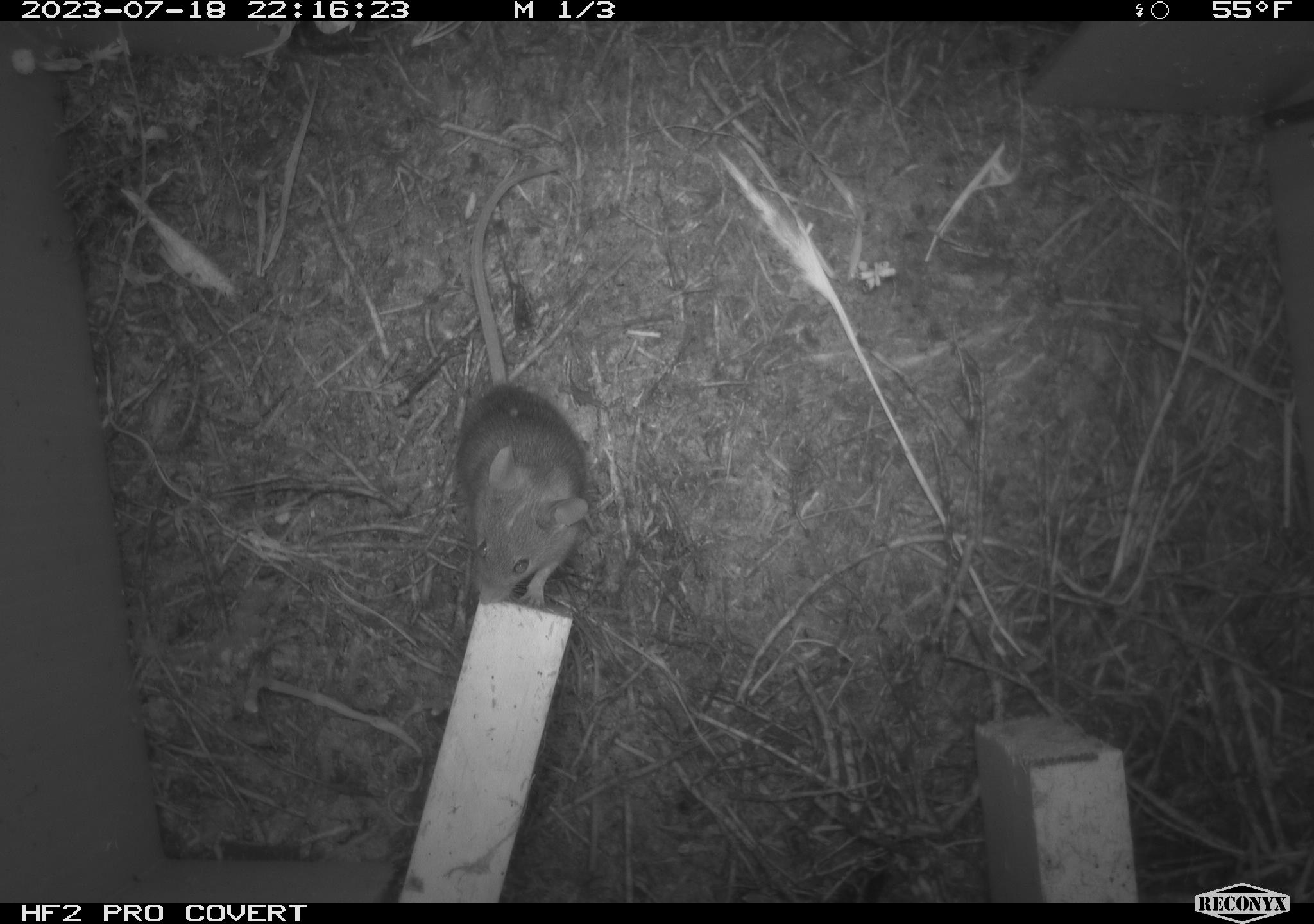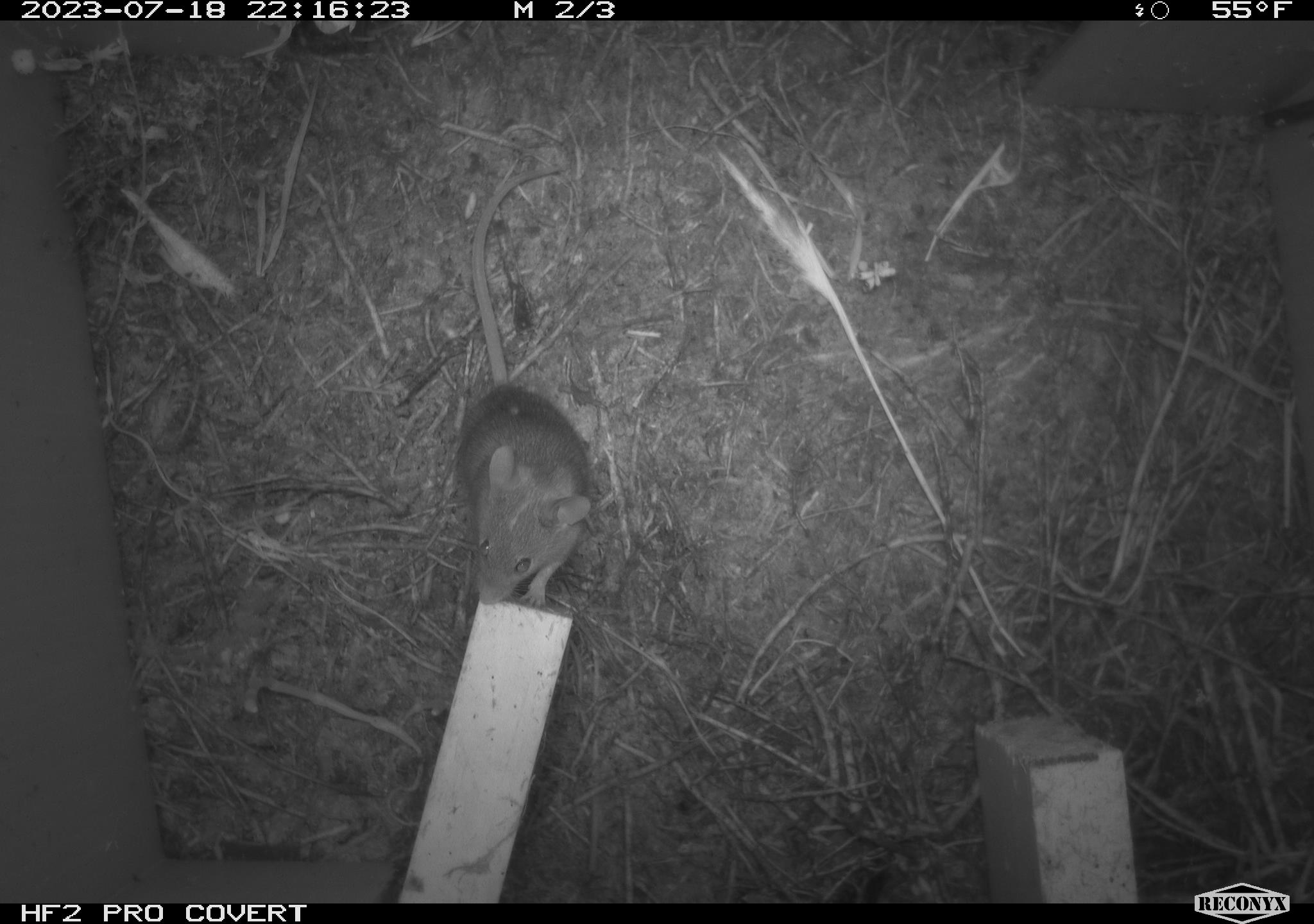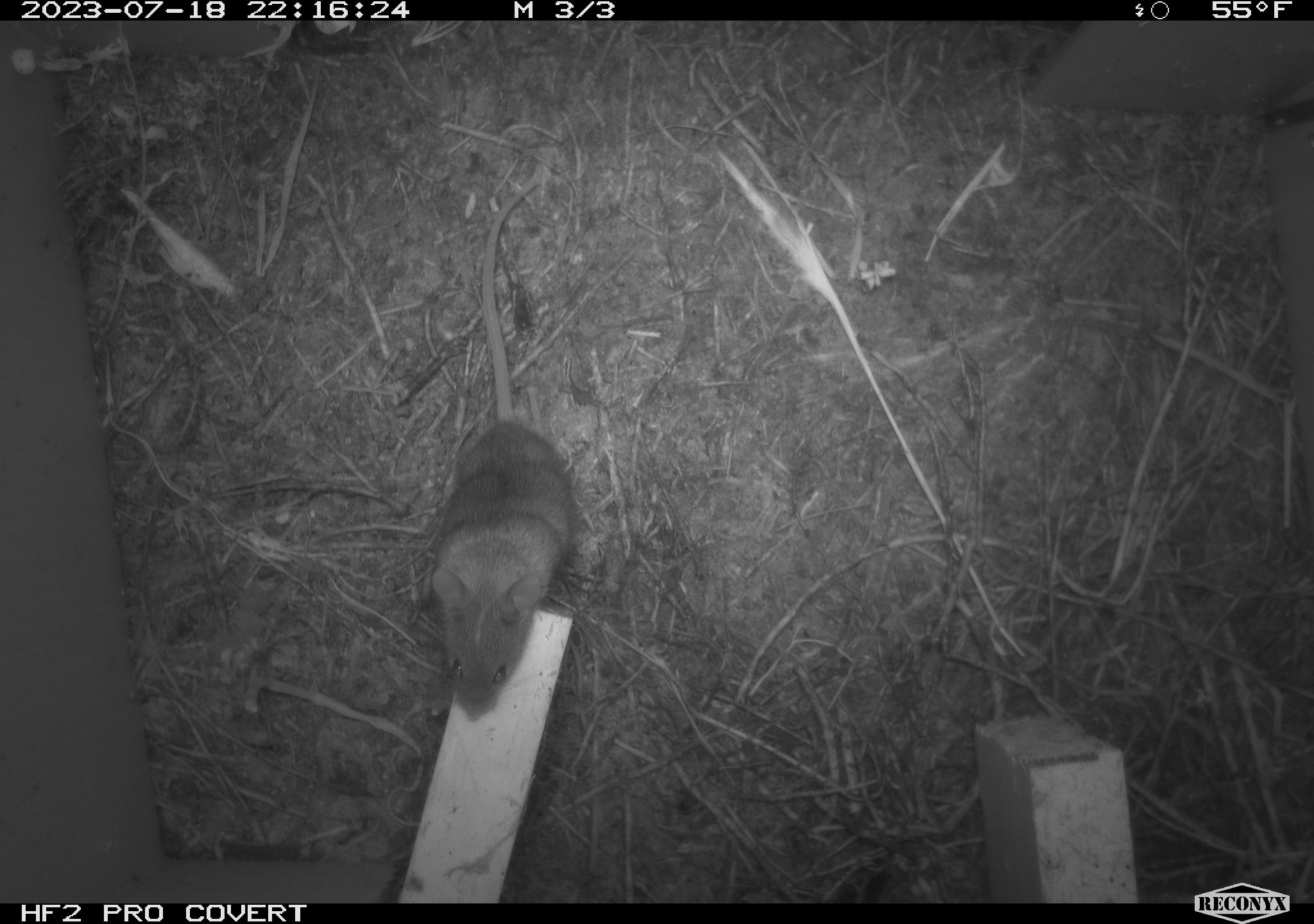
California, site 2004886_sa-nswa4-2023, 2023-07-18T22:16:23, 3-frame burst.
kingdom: Animalia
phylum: Chordata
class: Mammalia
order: Rodentia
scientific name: Rodentia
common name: mouse species